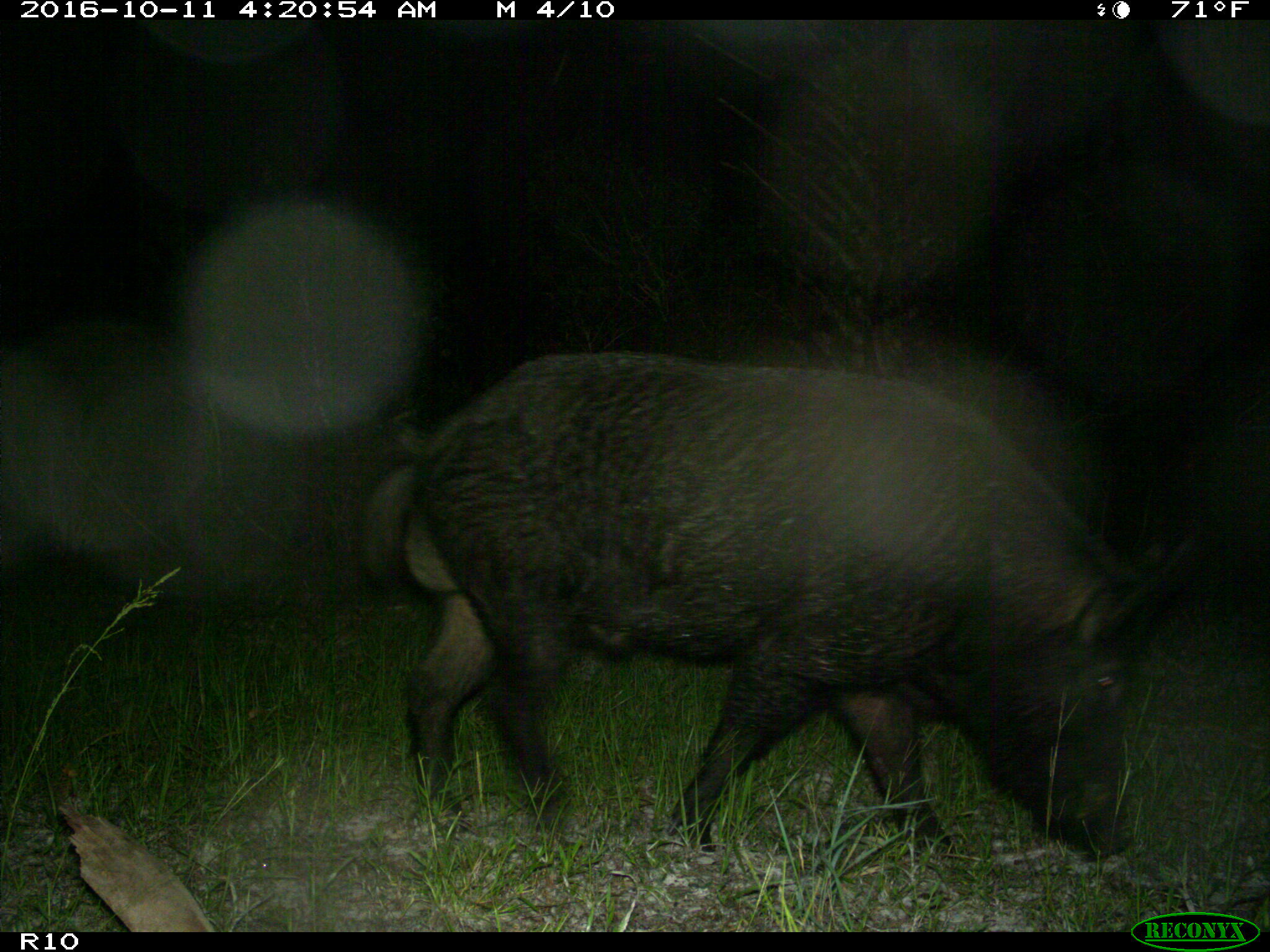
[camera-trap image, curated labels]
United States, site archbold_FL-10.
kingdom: Animalia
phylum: Chordata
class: Mammalia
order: Artiodactyla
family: Suidae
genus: Sus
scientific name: Sus scrofa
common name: wild boar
Sus scrofa (wild boar).